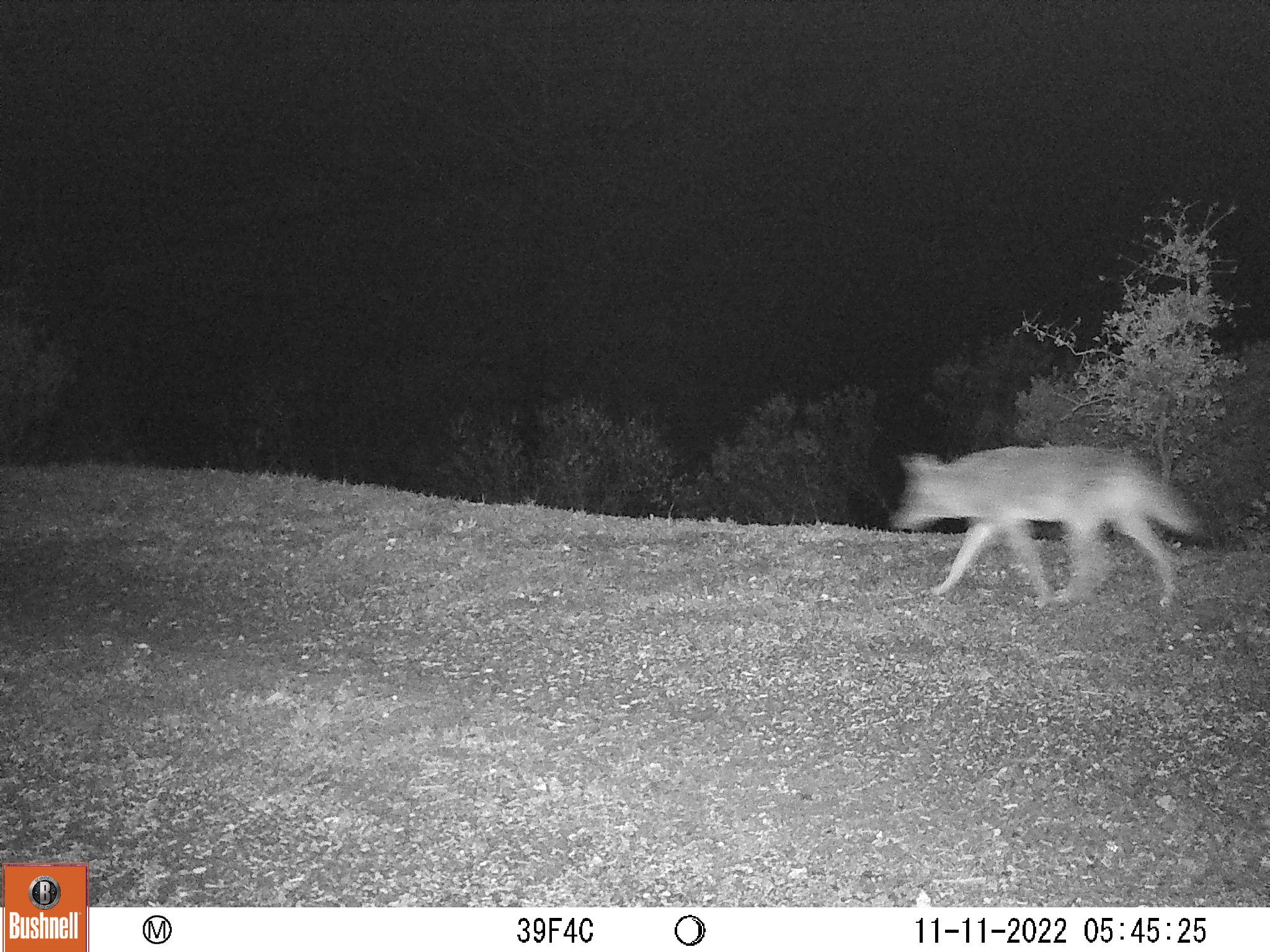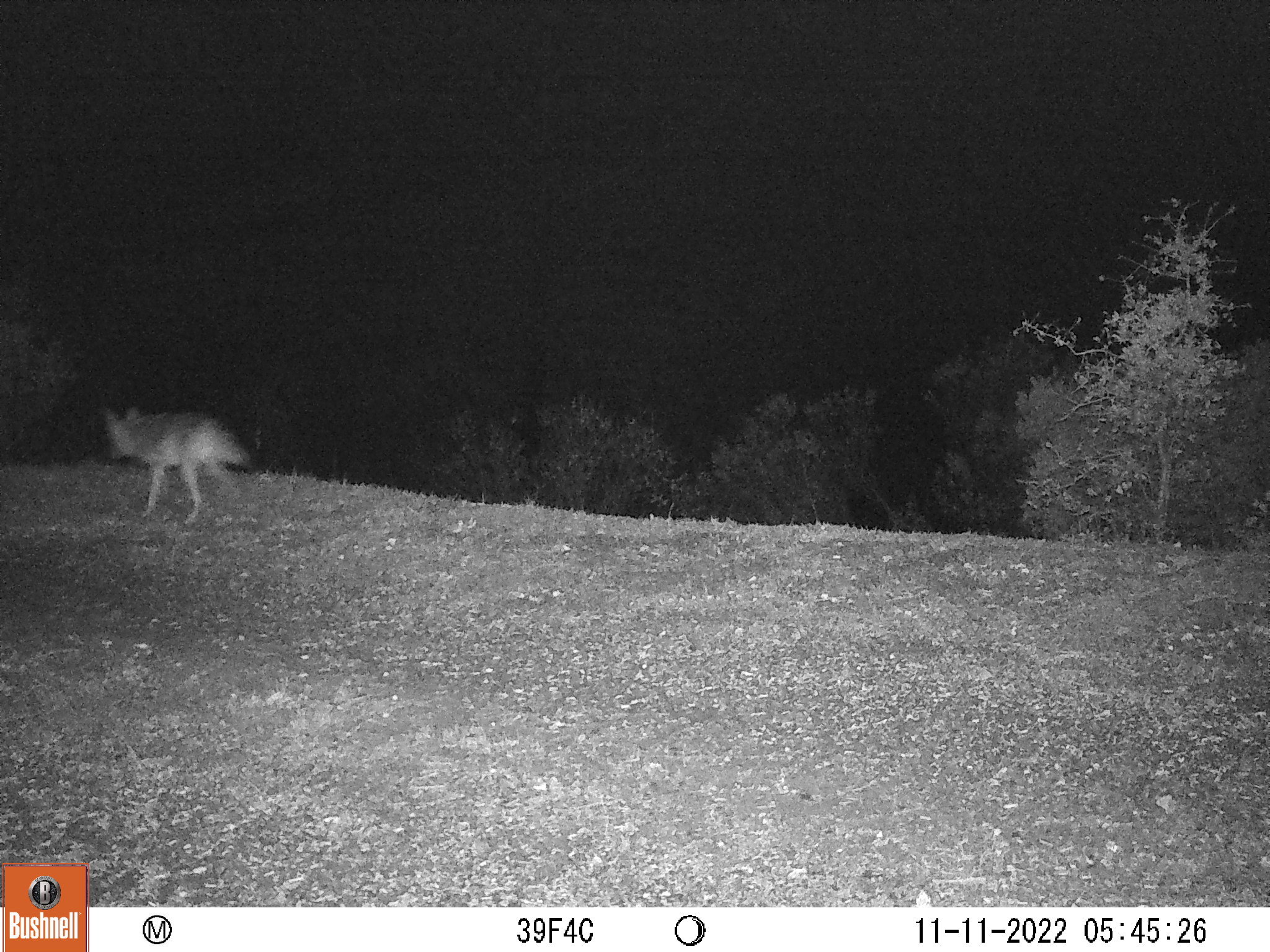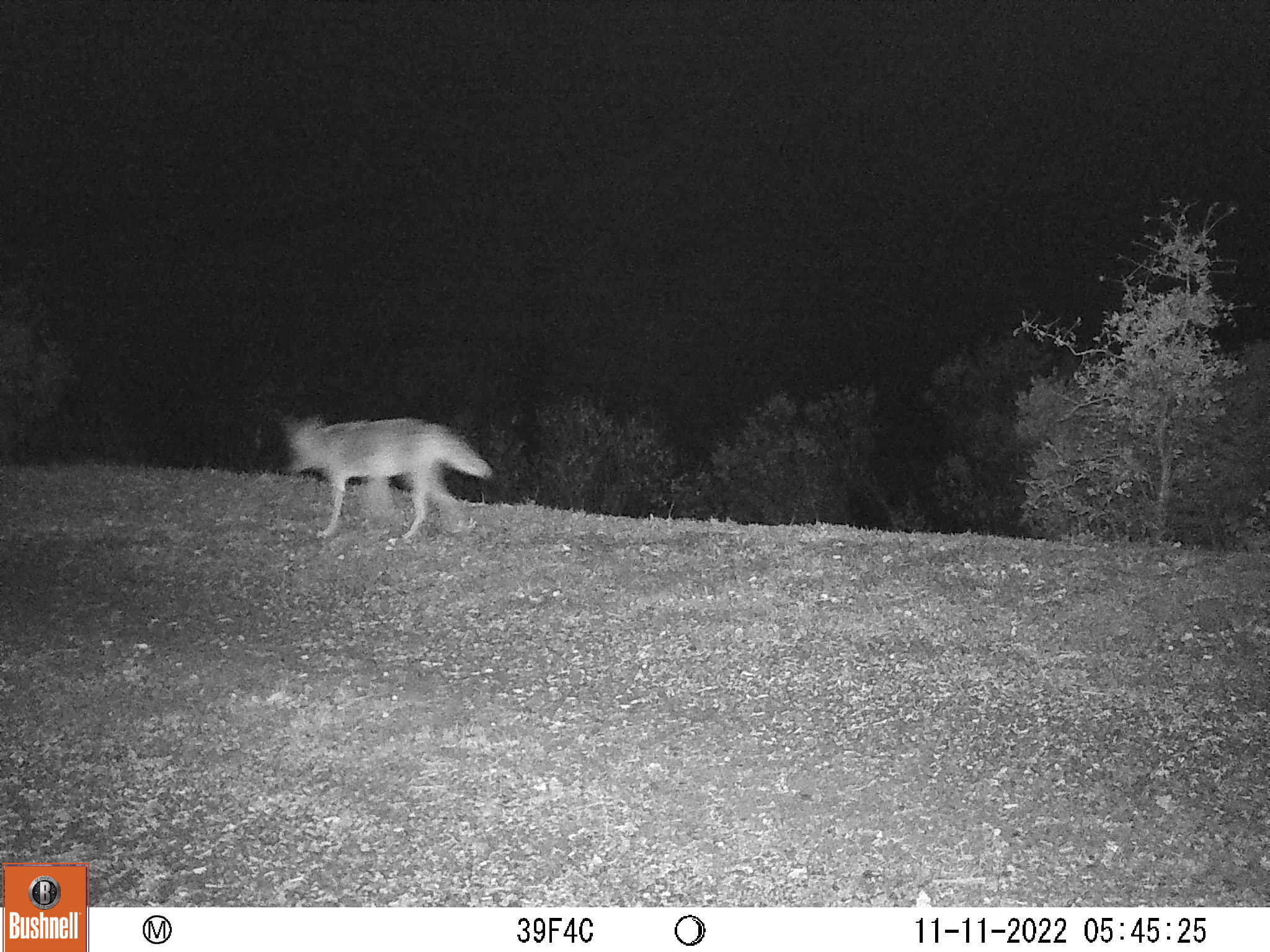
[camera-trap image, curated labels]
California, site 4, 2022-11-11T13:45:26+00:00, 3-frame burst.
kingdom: Animalia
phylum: Chordata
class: Mammalia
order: Carnivora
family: Canidae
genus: Canis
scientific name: Canis latrans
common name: coyote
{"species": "coyote (Canis latrans)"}